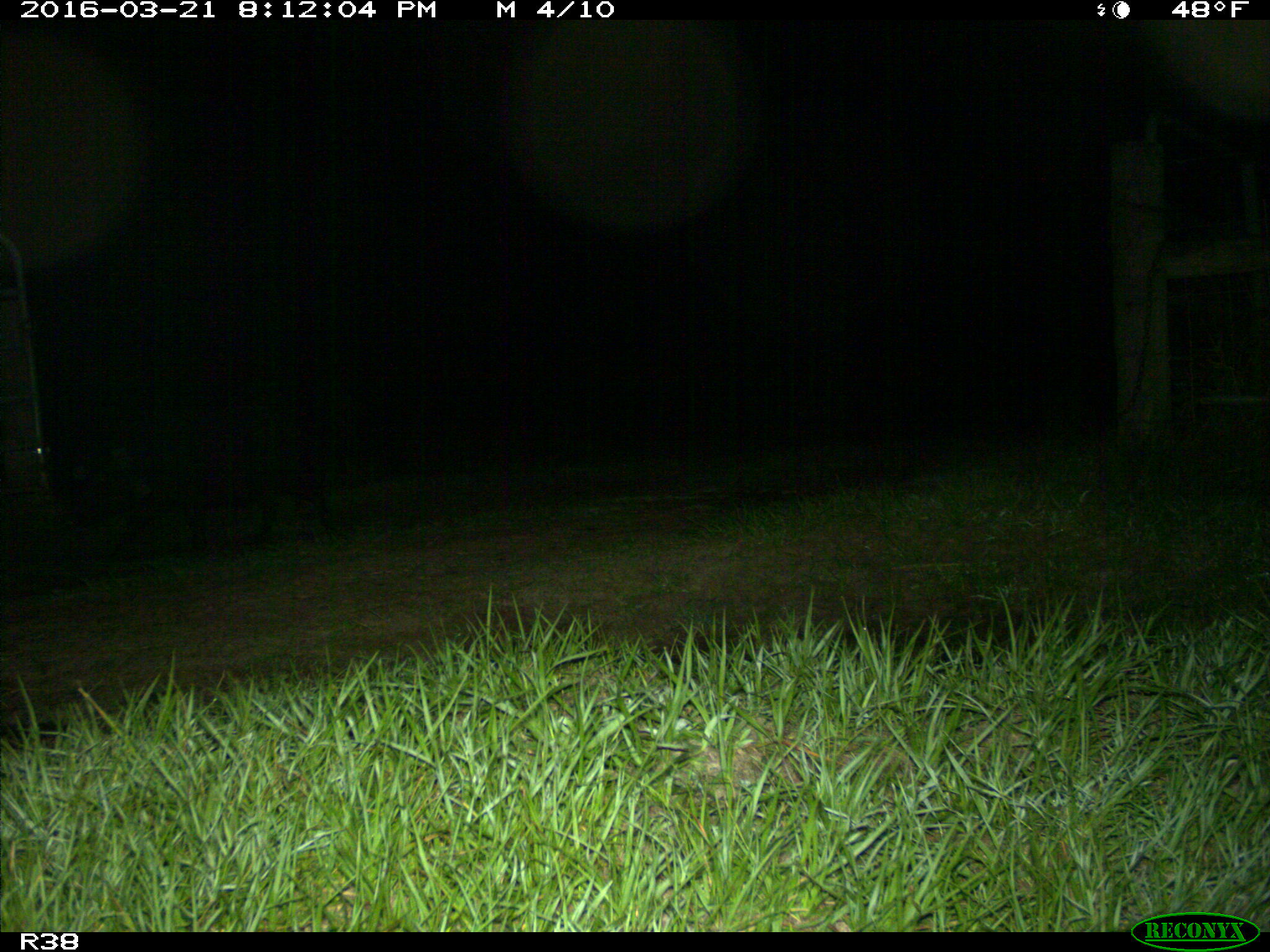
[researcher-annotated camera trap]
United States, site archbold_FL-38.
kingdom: Animalia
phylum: Chordata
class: Mammalia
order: Artiodactyla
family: Suidae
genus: Sus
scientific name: Sus scrofa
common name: wild boar